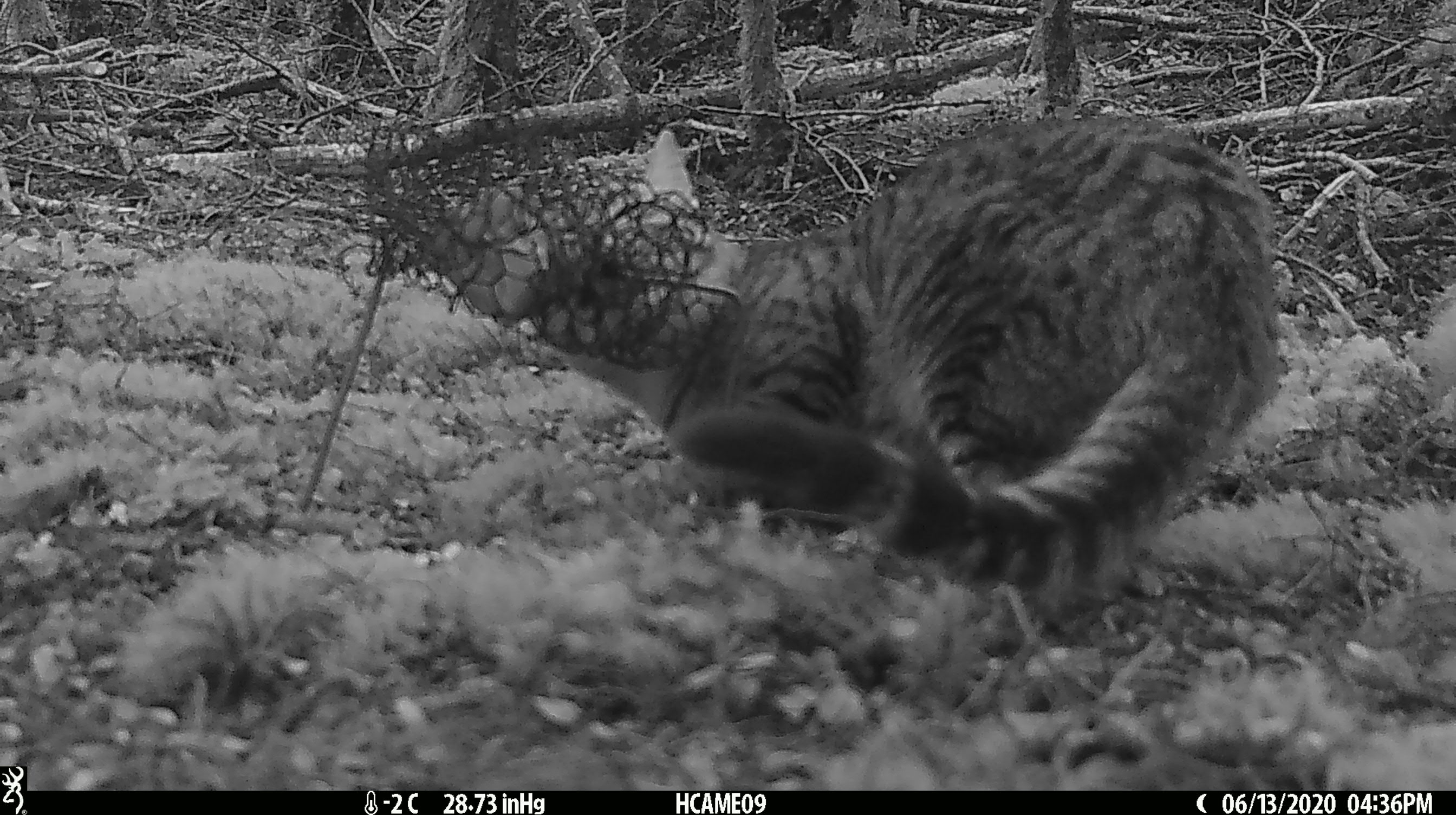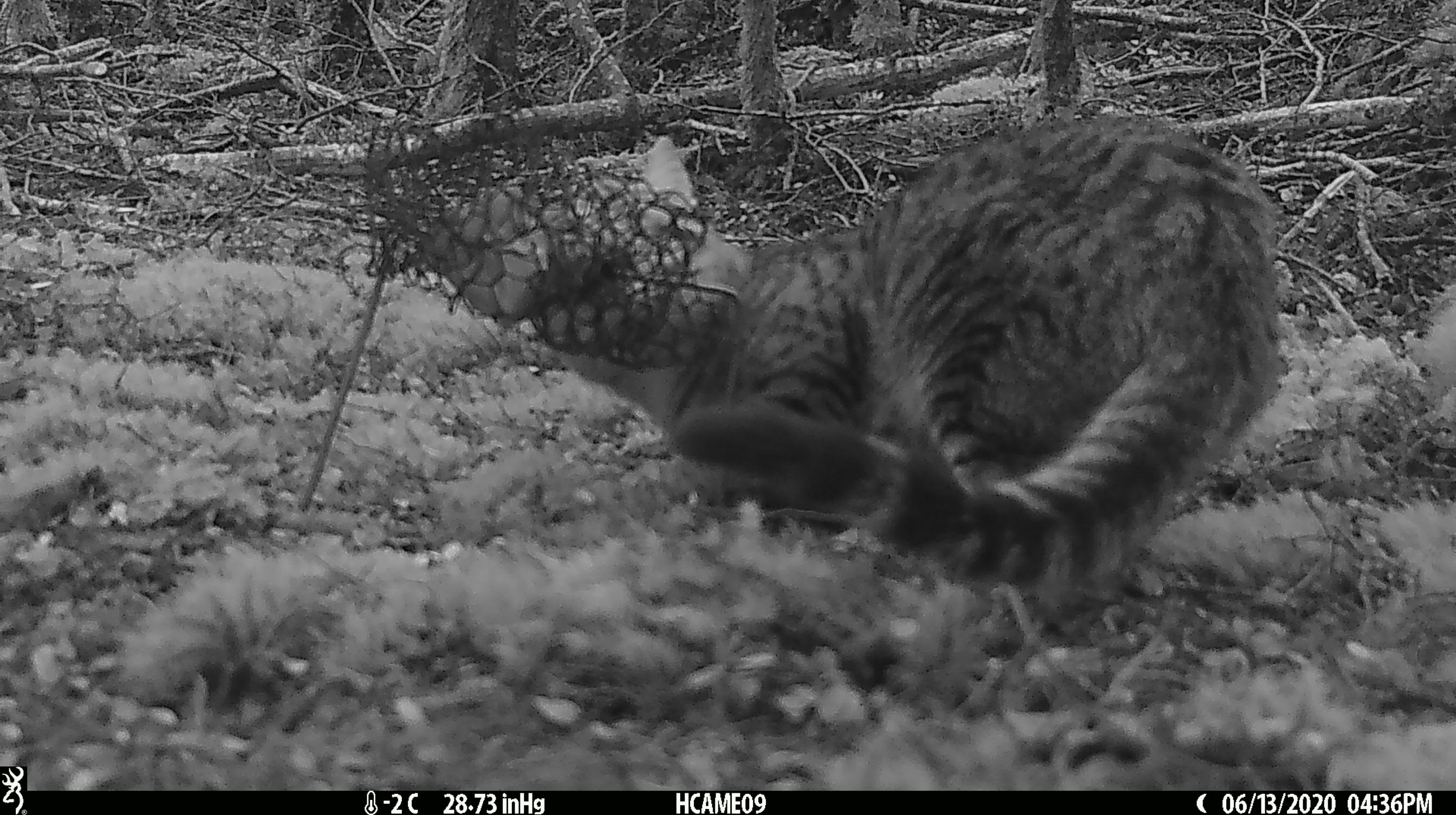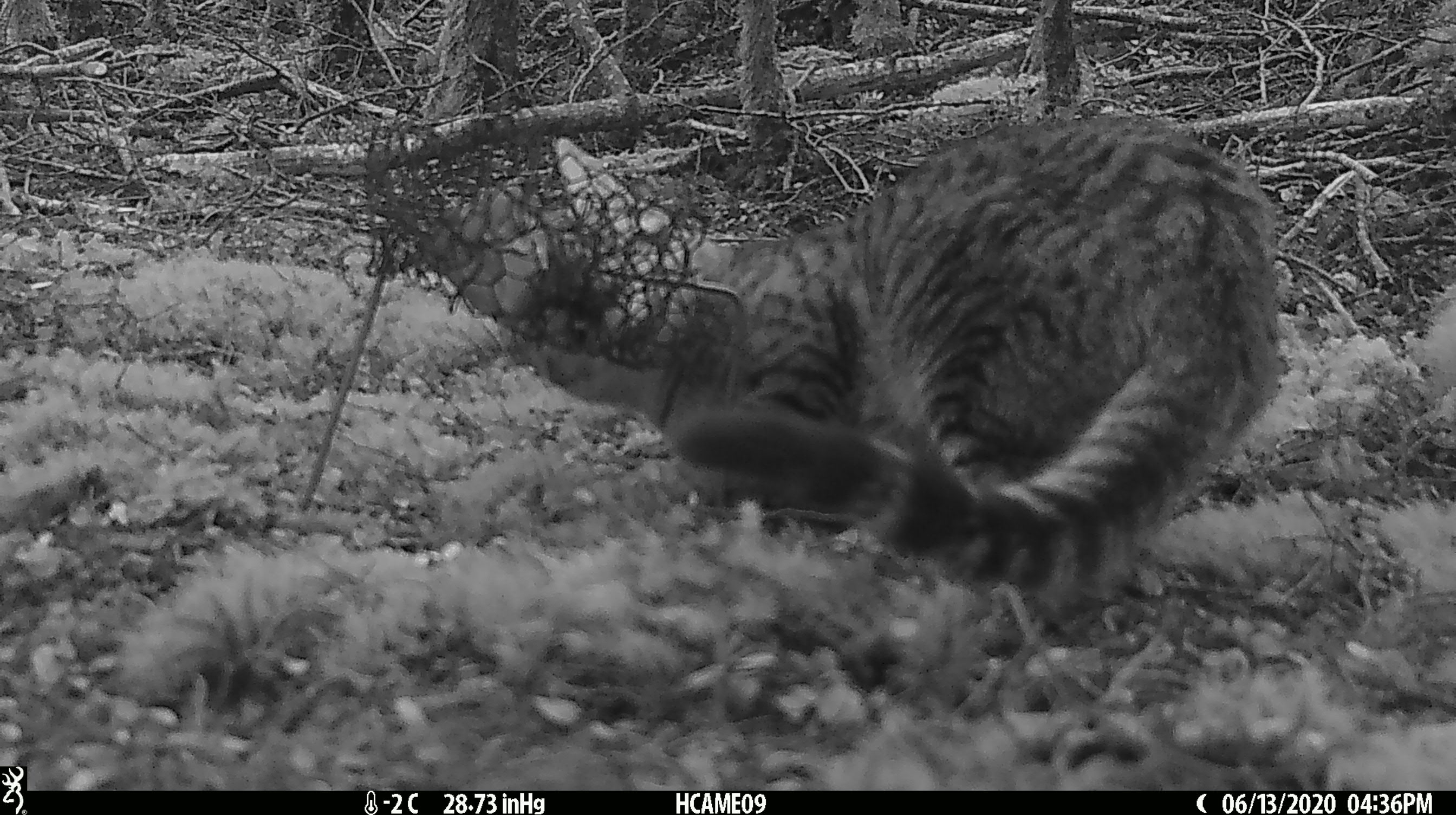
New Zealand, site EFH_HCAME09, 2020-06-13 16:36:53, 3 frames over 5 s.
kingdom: Animalia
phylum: Chordata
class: Mammalia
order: Carnivora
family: Felidae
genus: Felis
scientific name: Felis catus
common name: domestic cat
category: cat